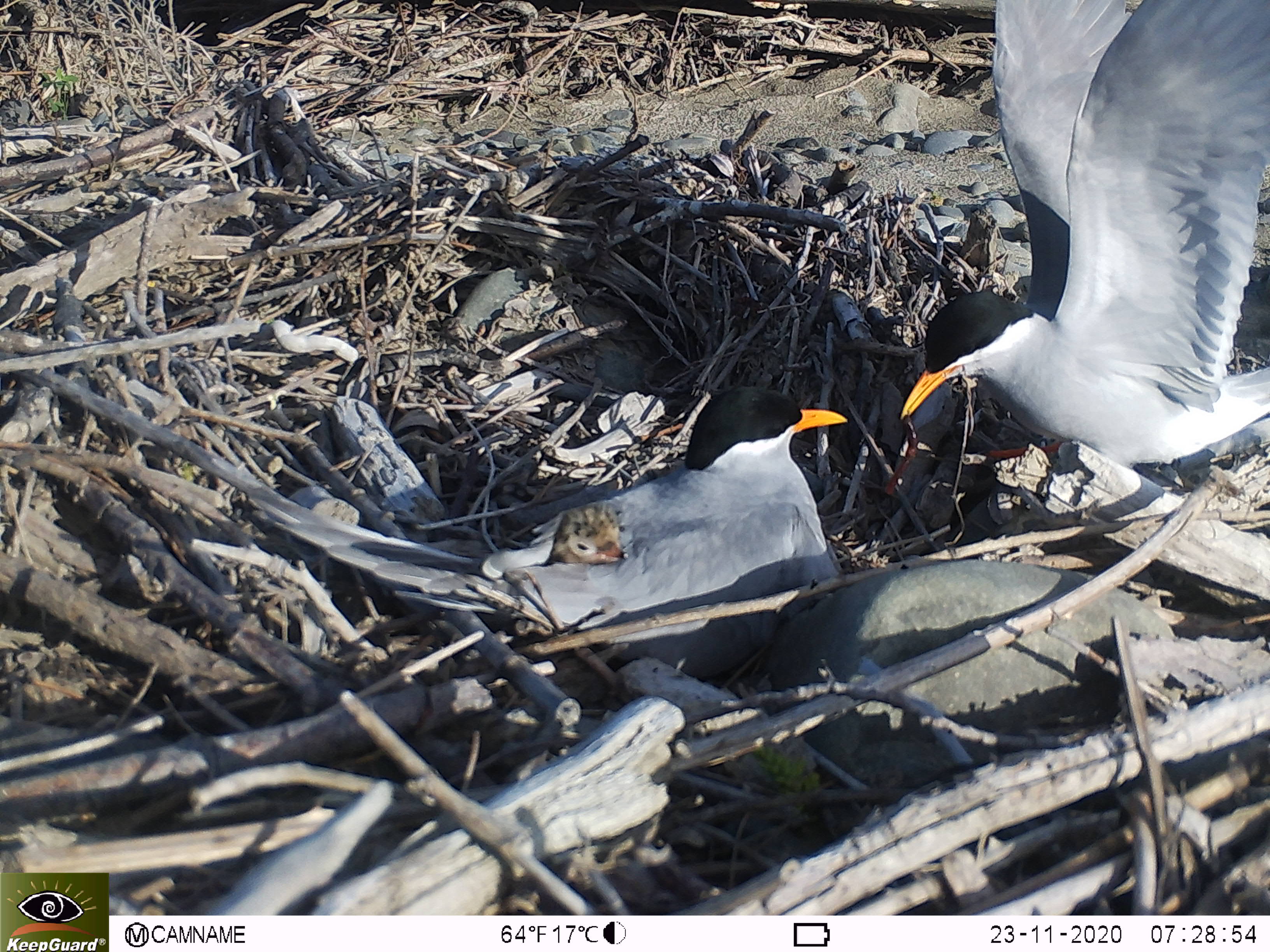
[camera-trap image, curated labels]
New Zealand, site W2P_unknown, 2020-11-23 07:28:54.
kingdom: Animalia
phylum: Chordata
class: Aves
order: Charadriiformes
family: Laridae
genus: Chlidonias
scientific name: Chlidonias albostriatus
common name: black-fronted tern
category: black fronted tern